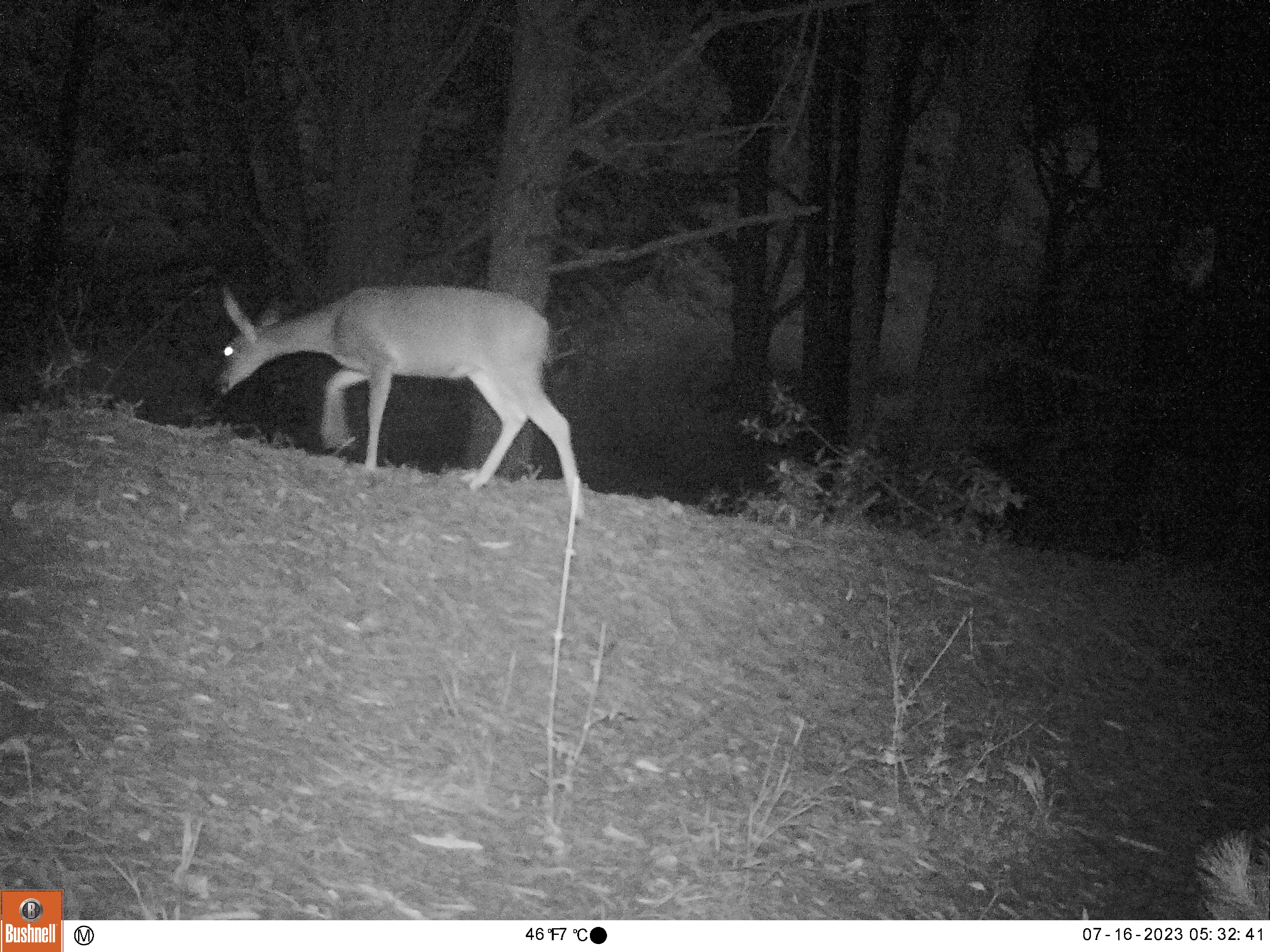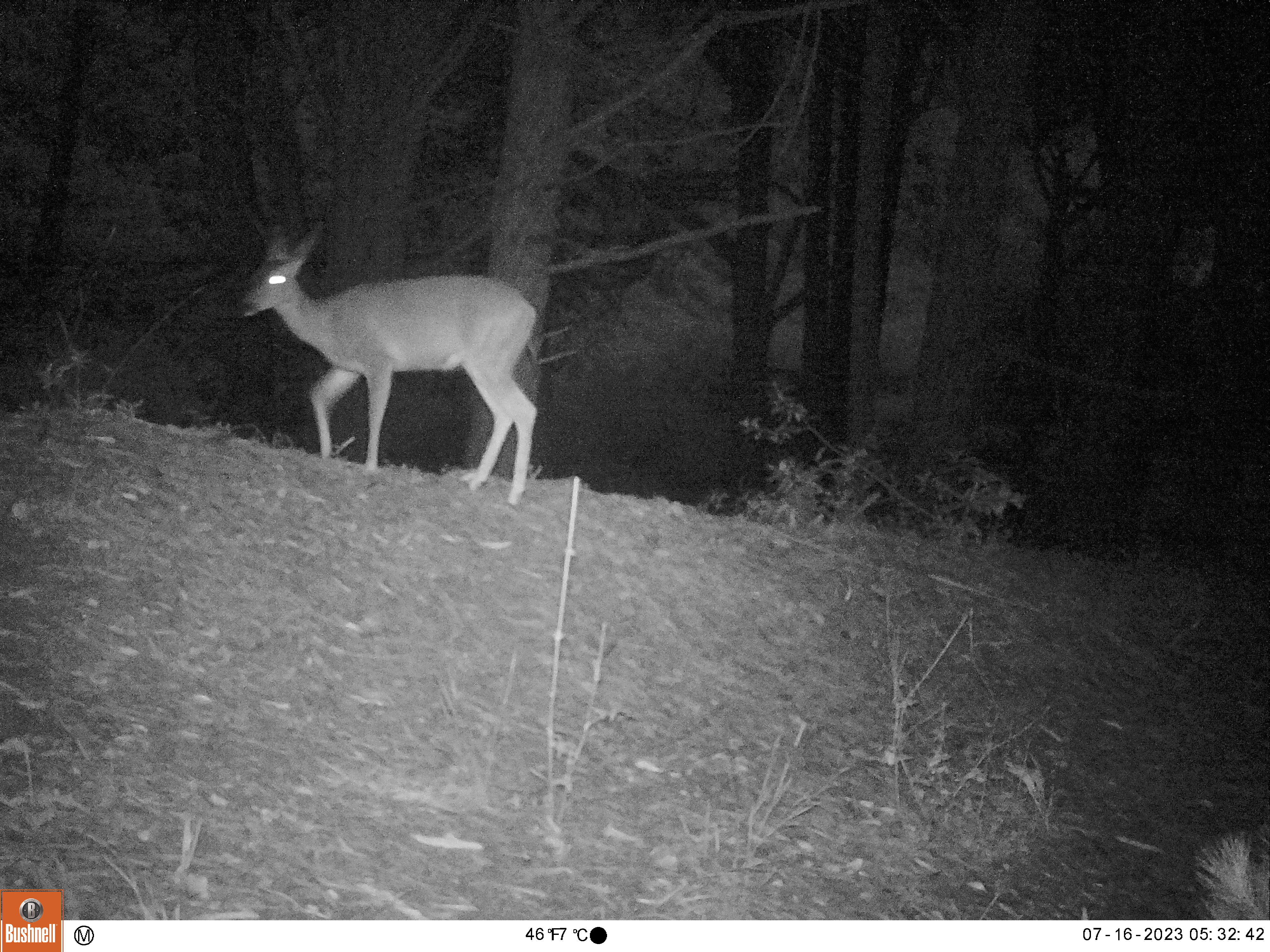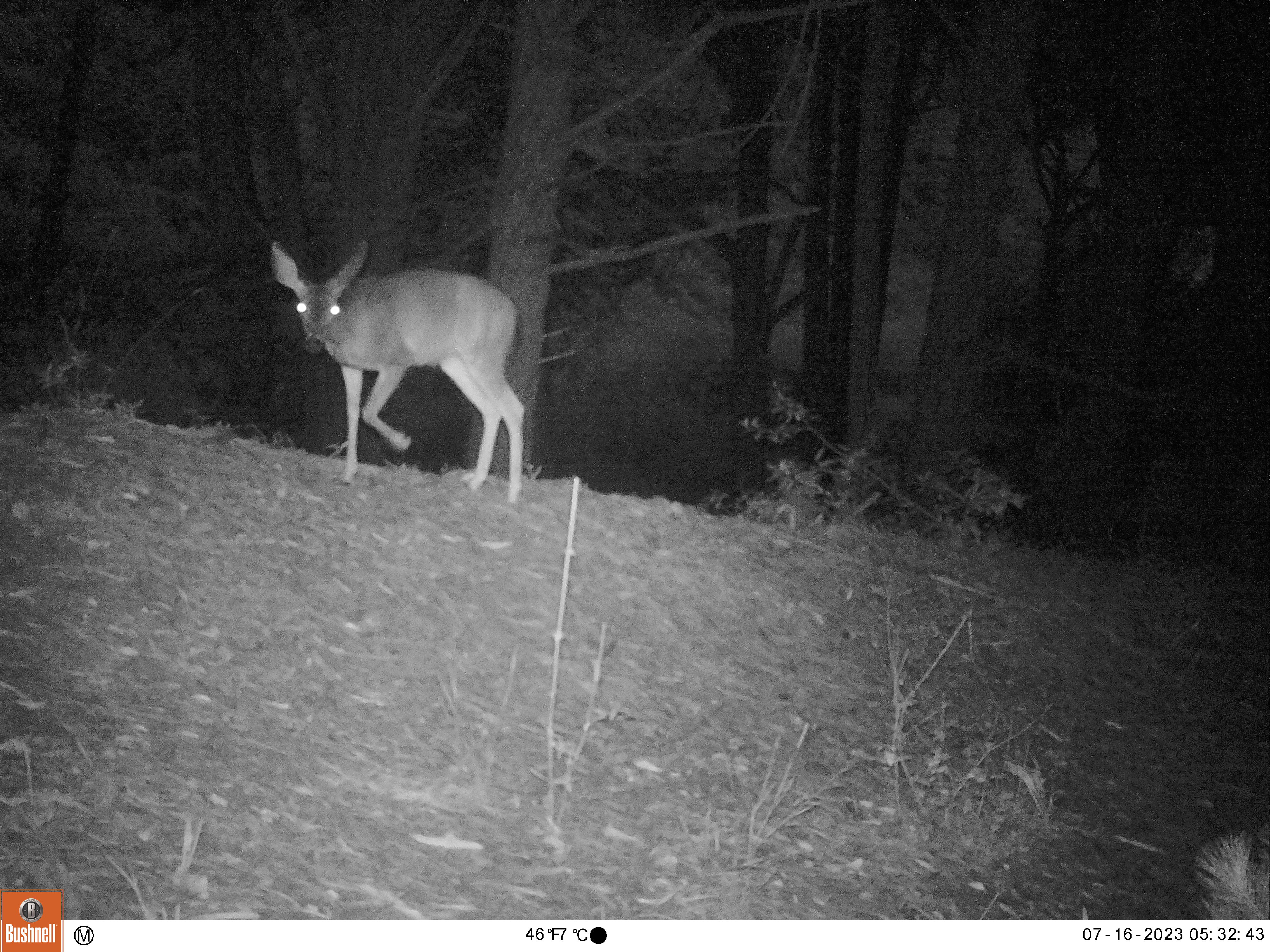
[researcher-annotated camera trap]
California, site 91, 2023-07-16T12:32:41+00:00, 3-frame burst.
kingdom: Animalia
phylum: Chordata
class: Mammalia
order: Artiodactyla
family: Cervidae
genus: Odocoileus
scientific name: Odocoileus hemionus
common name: mule deer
Mule deer (Odocoileus hemionus).